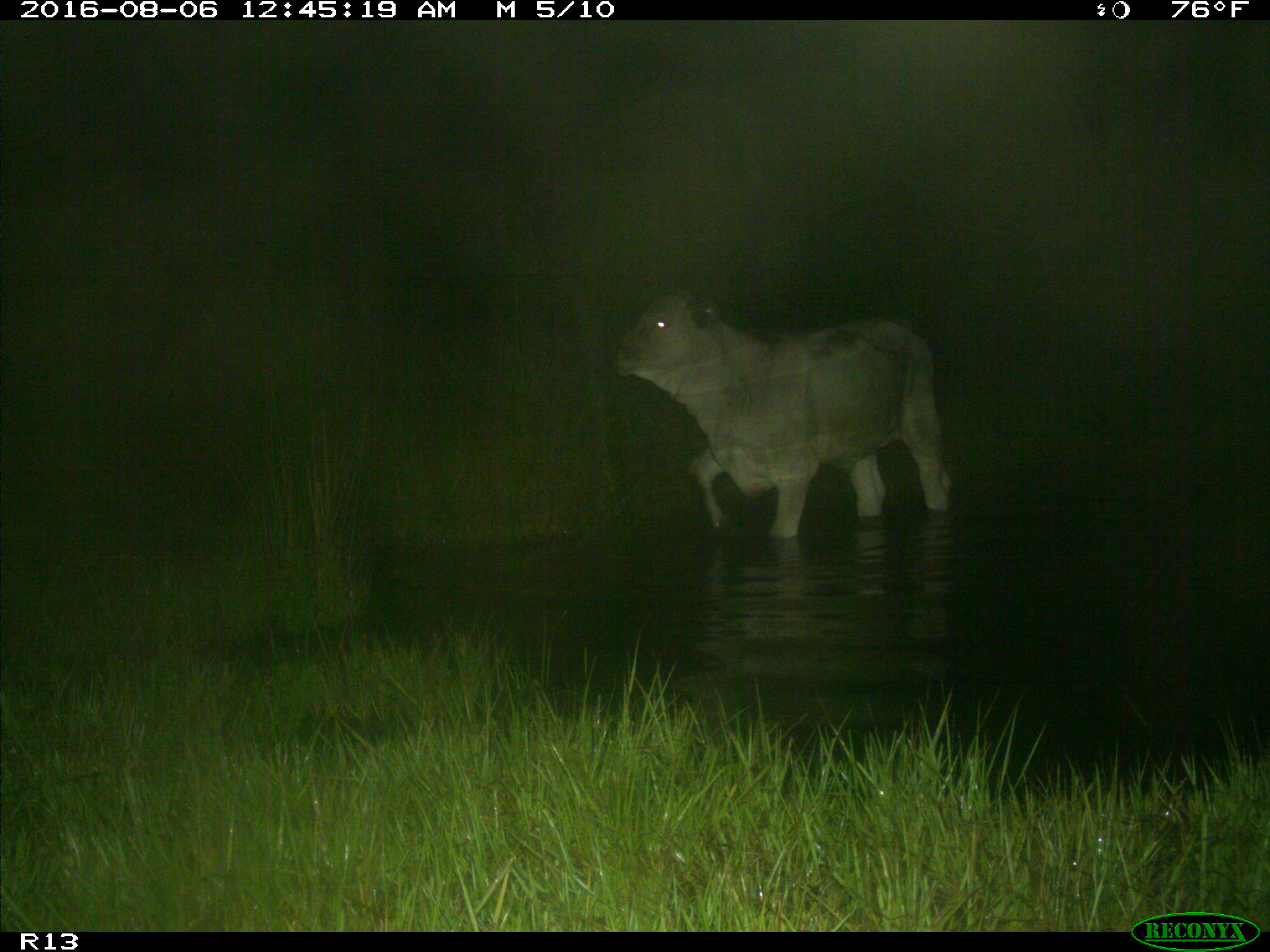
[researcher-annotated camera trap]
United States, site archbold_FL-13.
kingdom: Animalia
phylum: Chordata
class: Mammalia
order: Artiodactyla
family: Bovidae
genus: Bos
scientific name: Bos taurus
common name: domestic cow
Bos taurus (domestic cow).